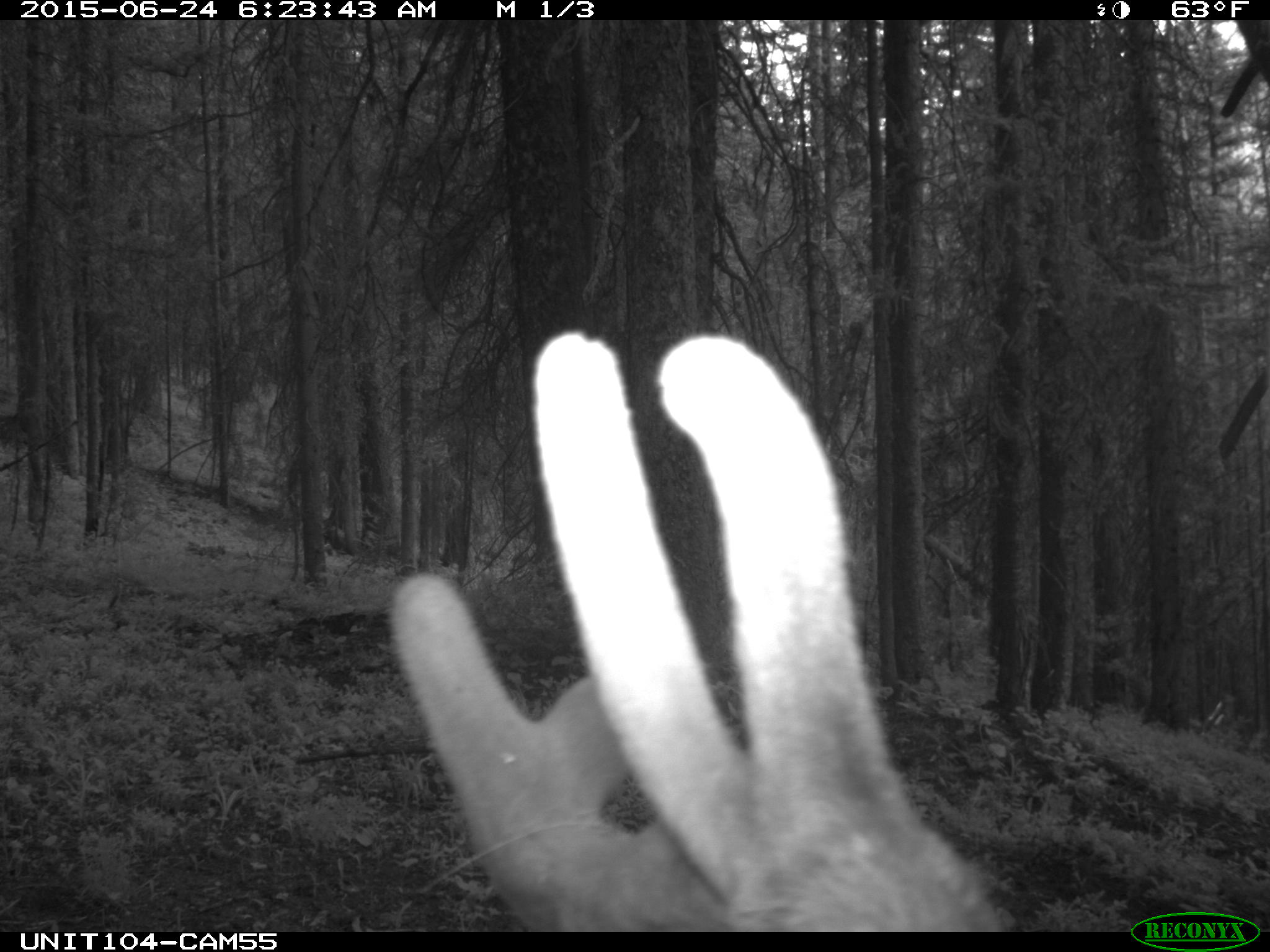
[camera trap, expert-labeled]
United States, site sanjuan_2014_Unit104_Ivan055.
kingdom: Animalia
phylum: Chordata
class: Mammalia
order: Artiodactyla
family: Cervidae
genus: Cervus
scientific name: Cervus elaphus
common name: red deer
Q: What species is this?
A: Cervus elaphus (red deer).